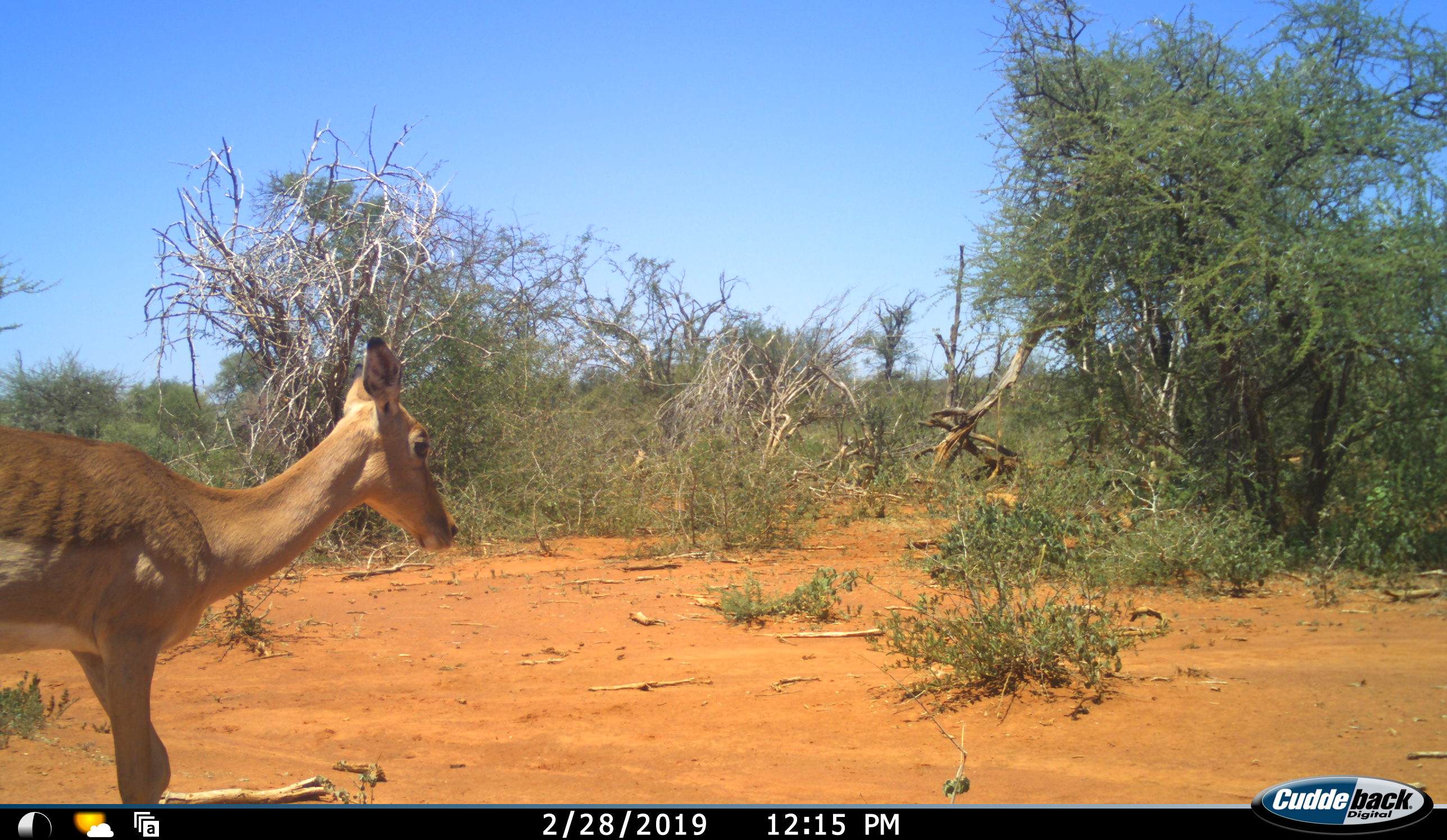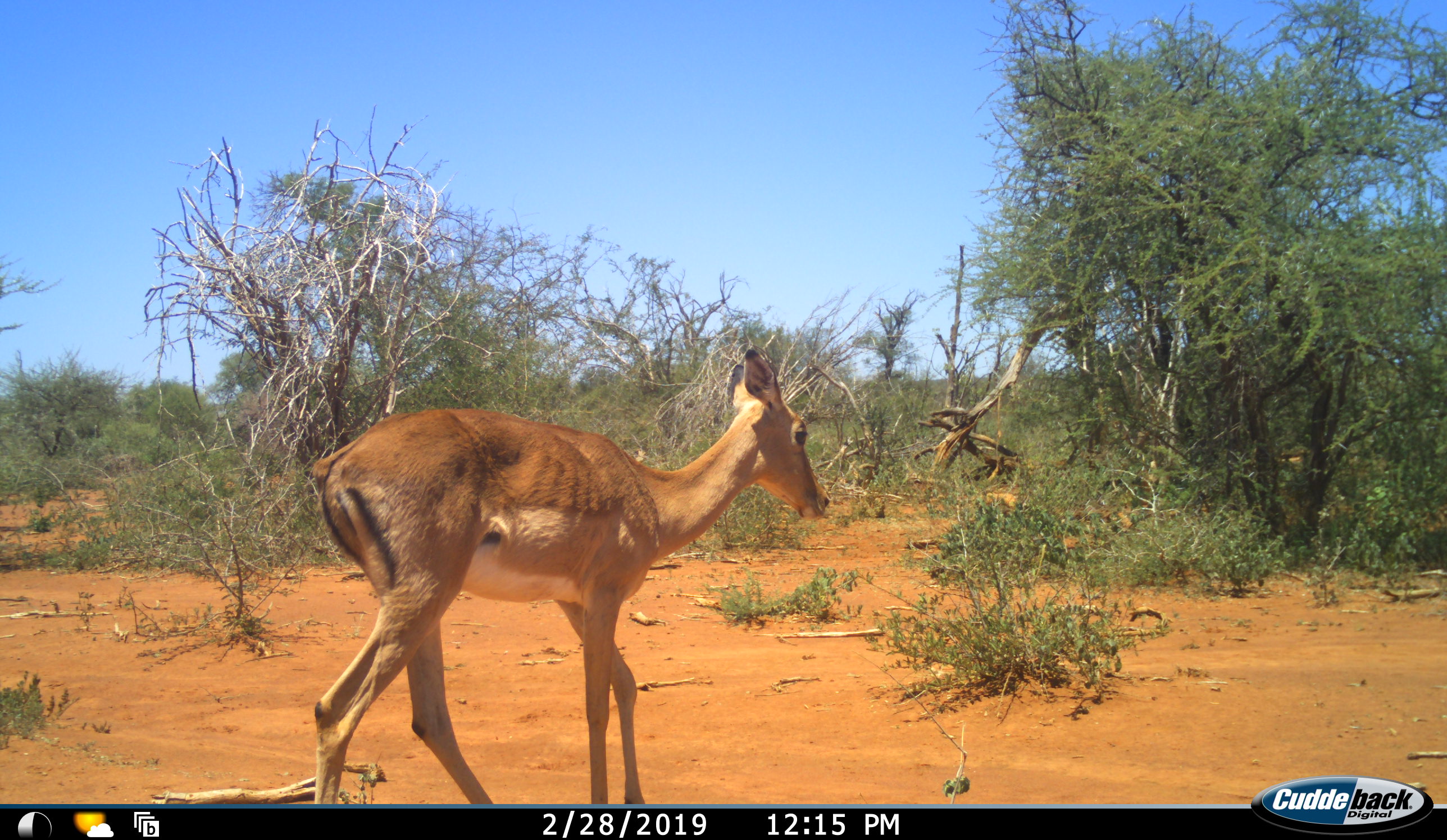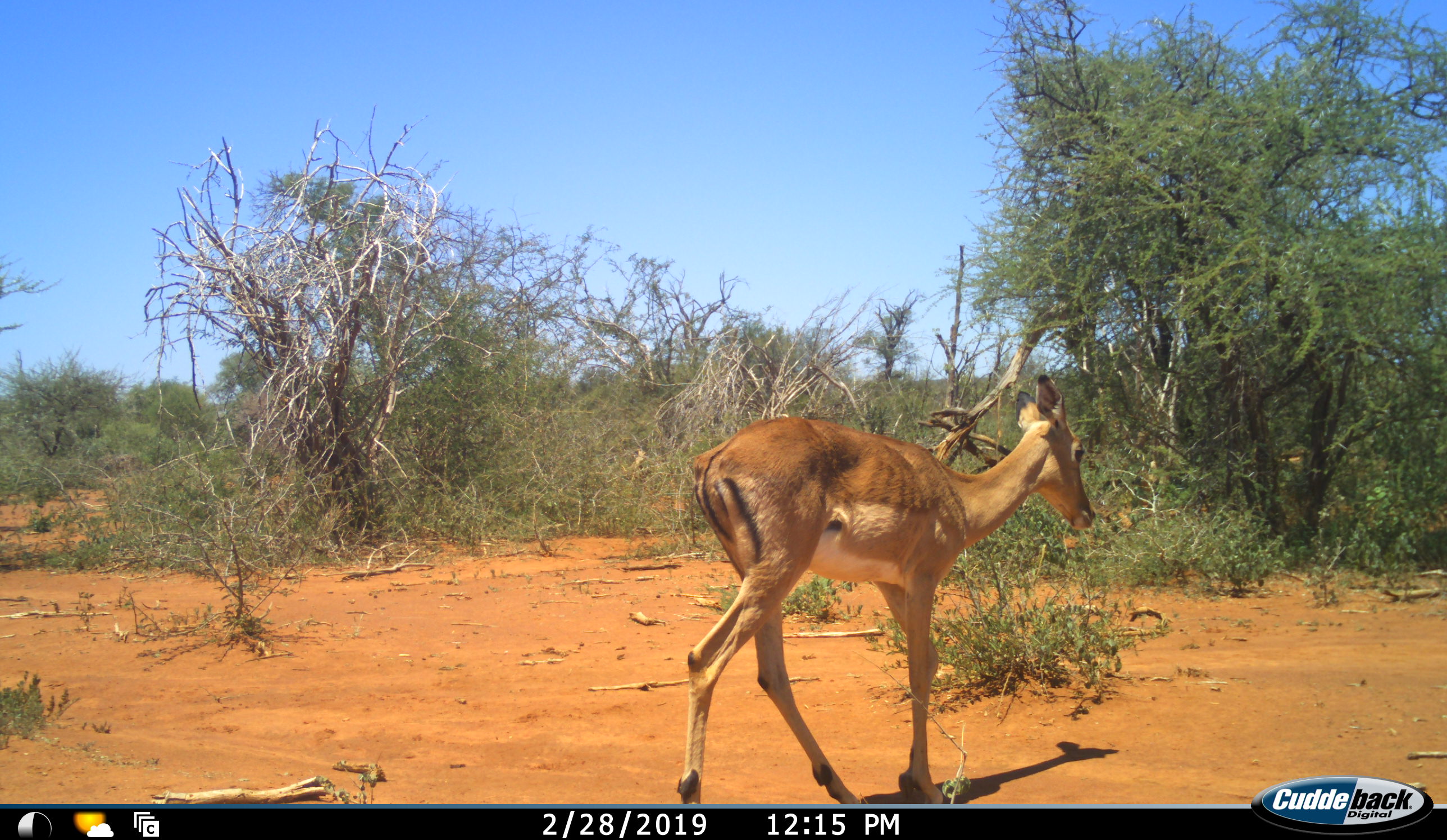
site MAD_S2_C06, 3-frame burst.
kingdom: Animalia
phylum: Chordata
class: Mammalia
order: Artiodactyla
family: Bovidae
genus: Aepyceros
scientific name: Aepyceros melampus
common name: impala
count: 1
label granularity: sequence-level